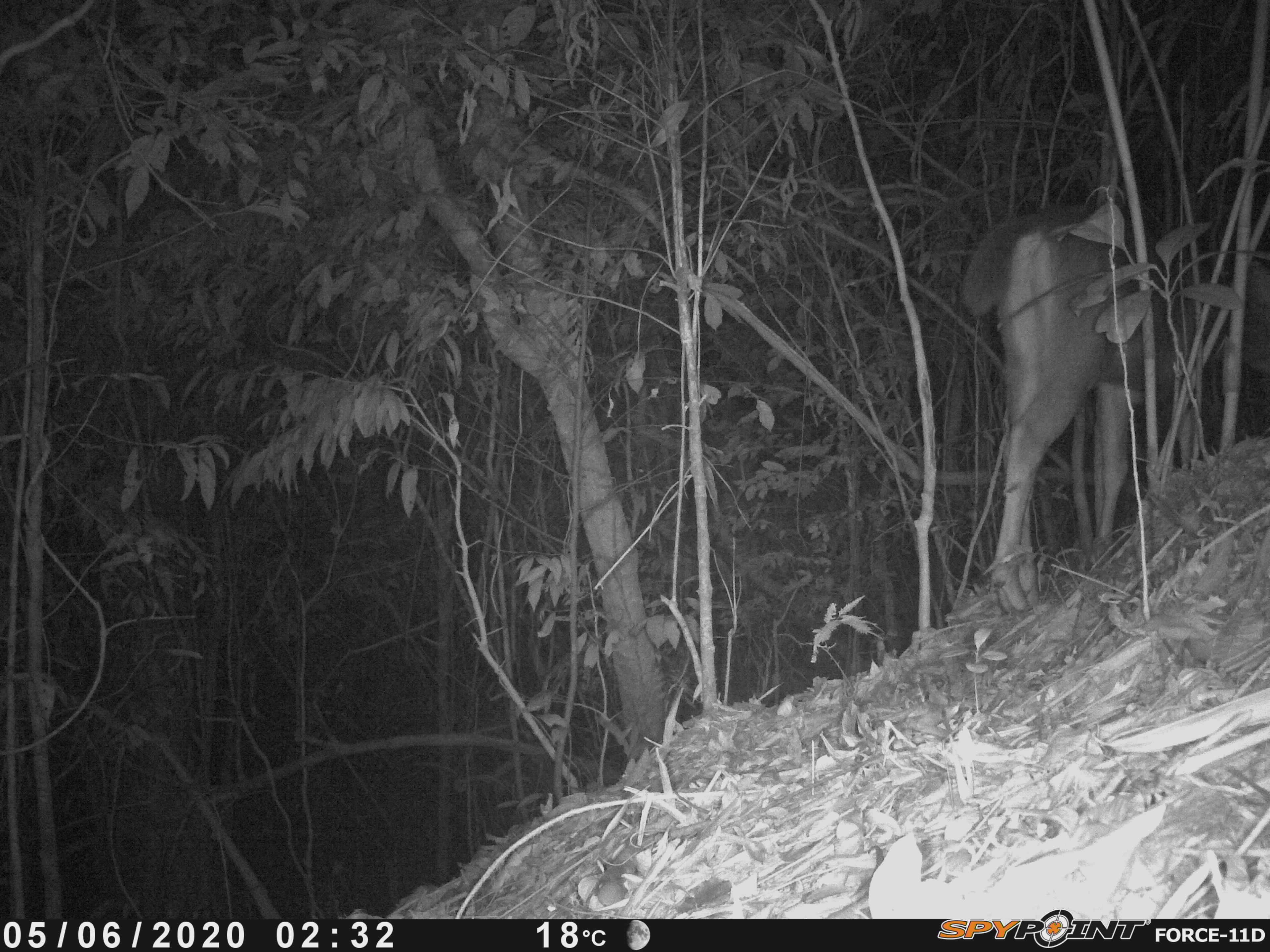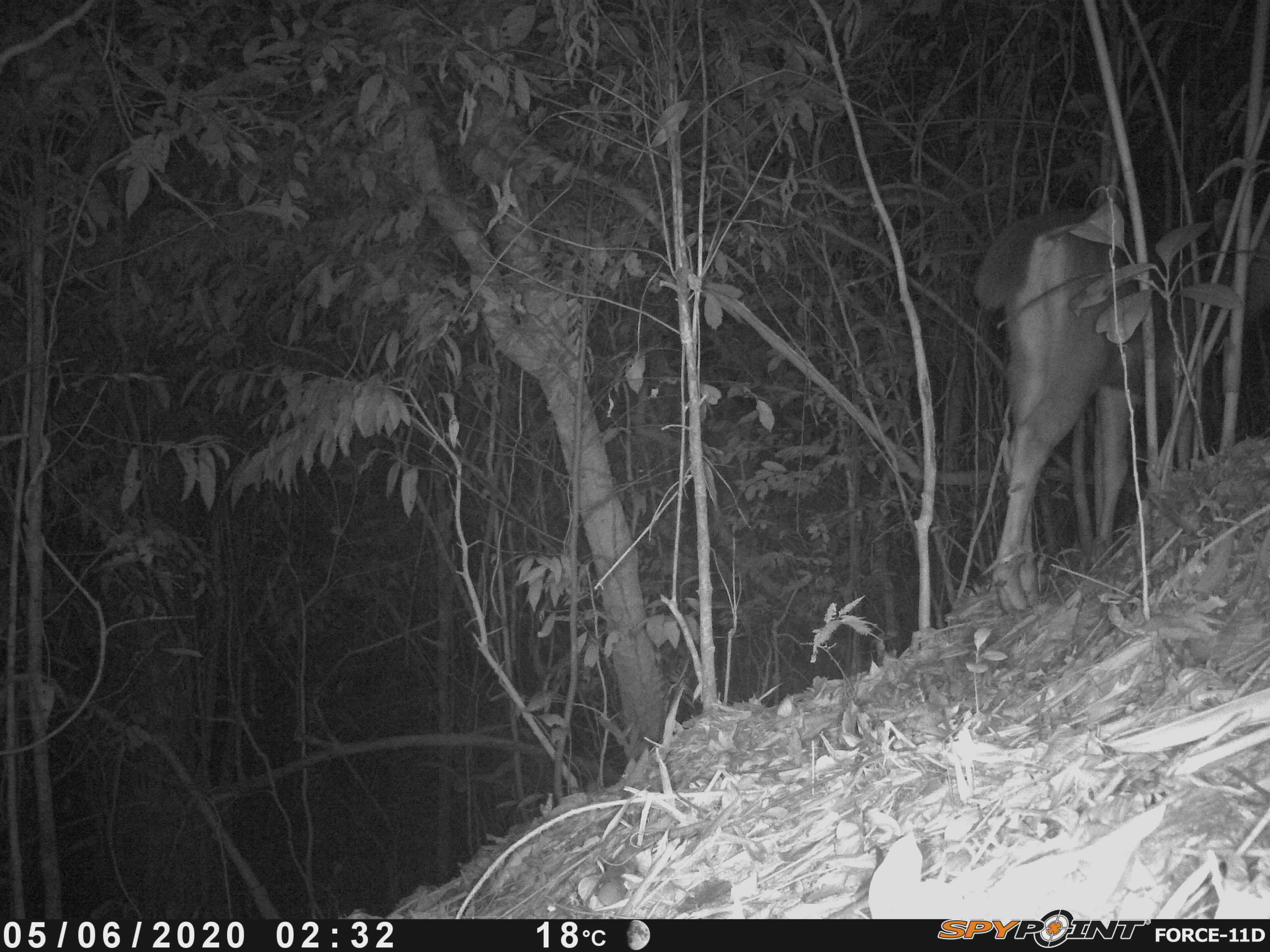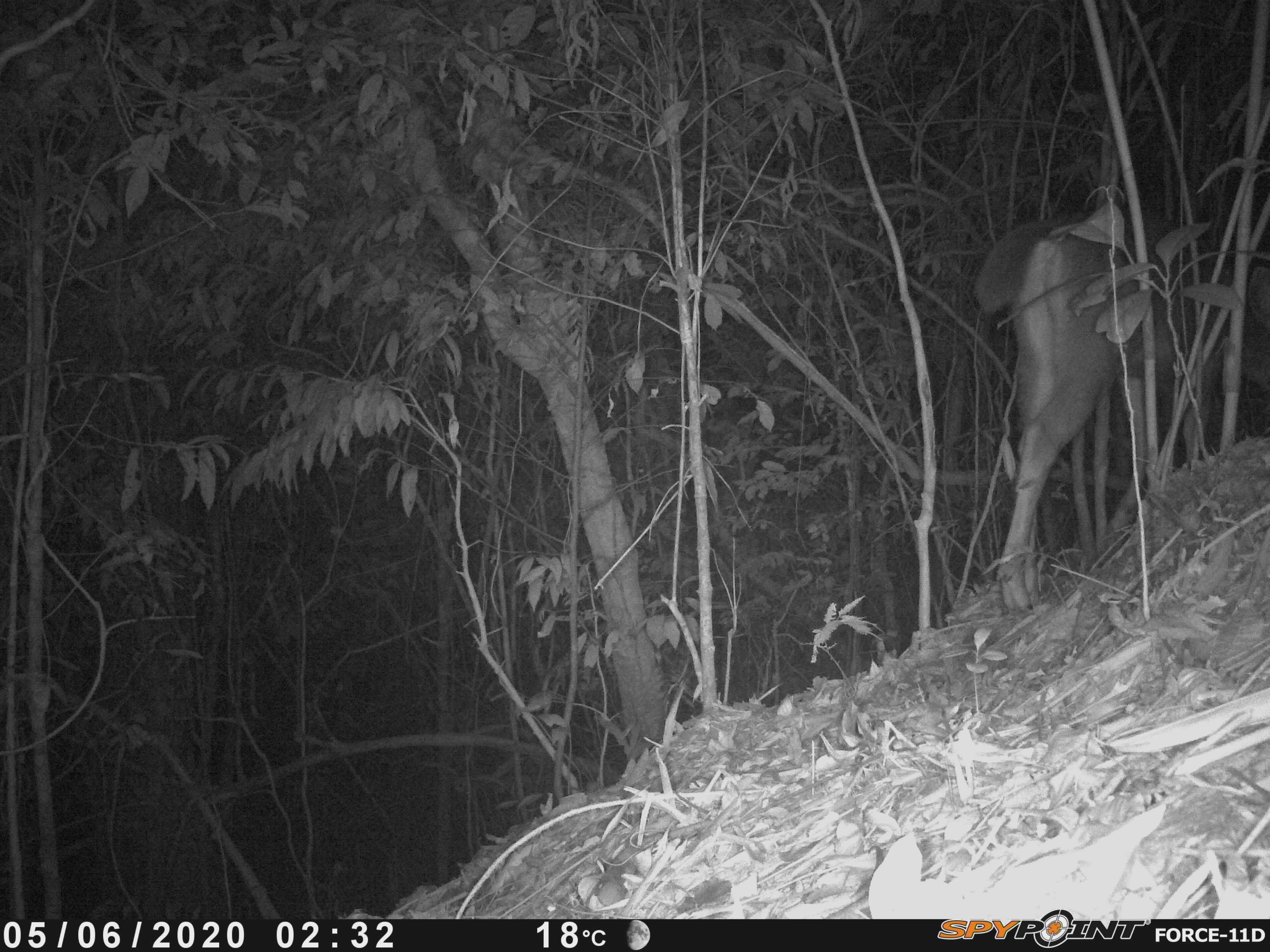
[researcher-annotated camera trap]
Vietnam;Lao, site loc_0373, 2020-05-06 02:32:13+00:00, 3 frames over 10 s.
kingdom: Animalia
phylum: Chordata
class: Mammalia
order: Artiodactyla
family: Cervidae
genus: Rusa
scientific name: Rusa unicolor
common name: sambar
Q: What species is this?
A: Sambar (Rusa unicolor).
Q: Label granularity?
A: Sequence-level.